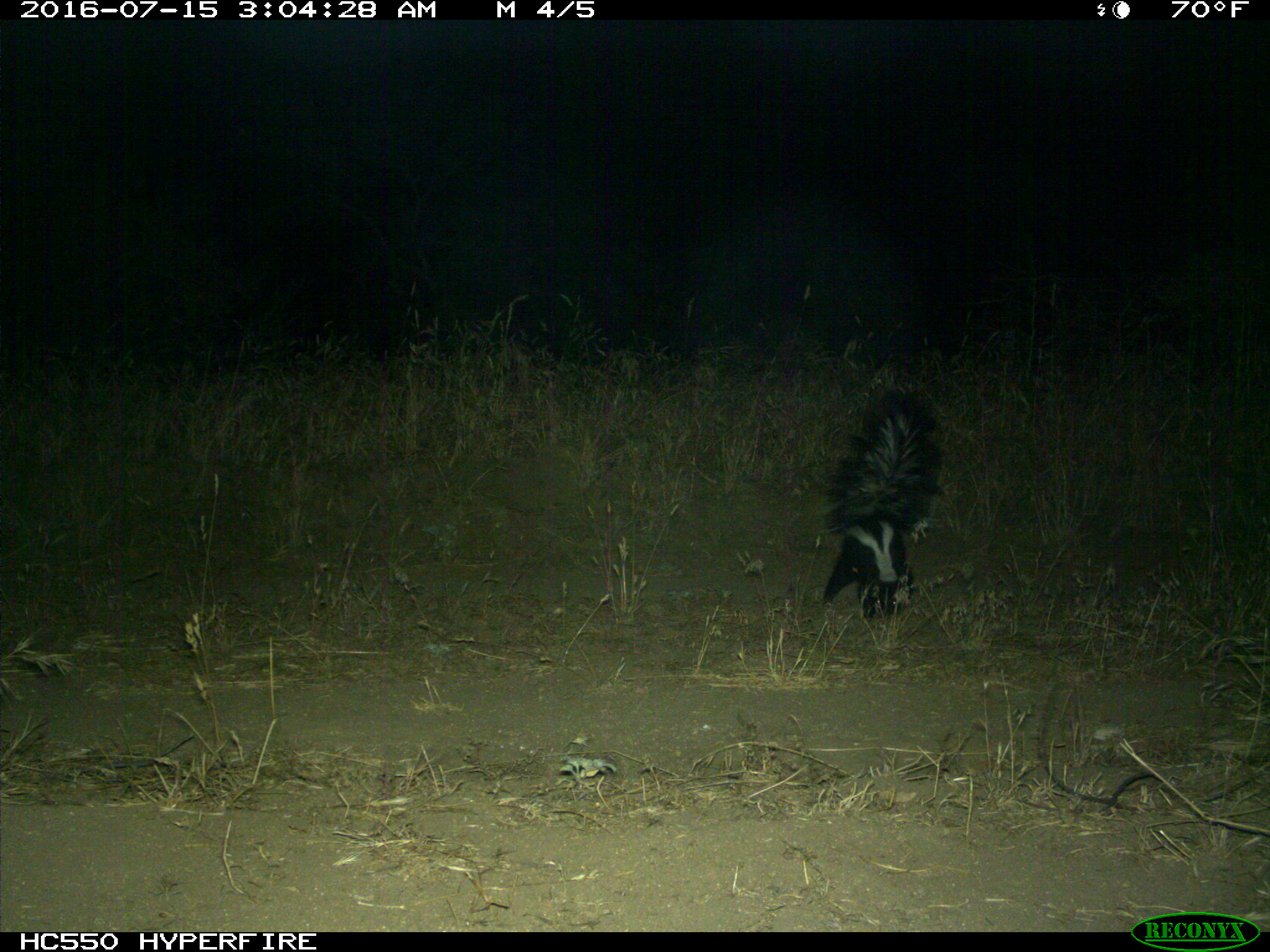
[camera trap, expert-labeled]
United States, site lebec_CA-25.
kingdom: Animalia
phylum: Chordata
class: Mammalia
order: Carnivora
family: Mephitidae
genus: Mephitis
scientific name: Mephitis mephitis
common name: striped skunk